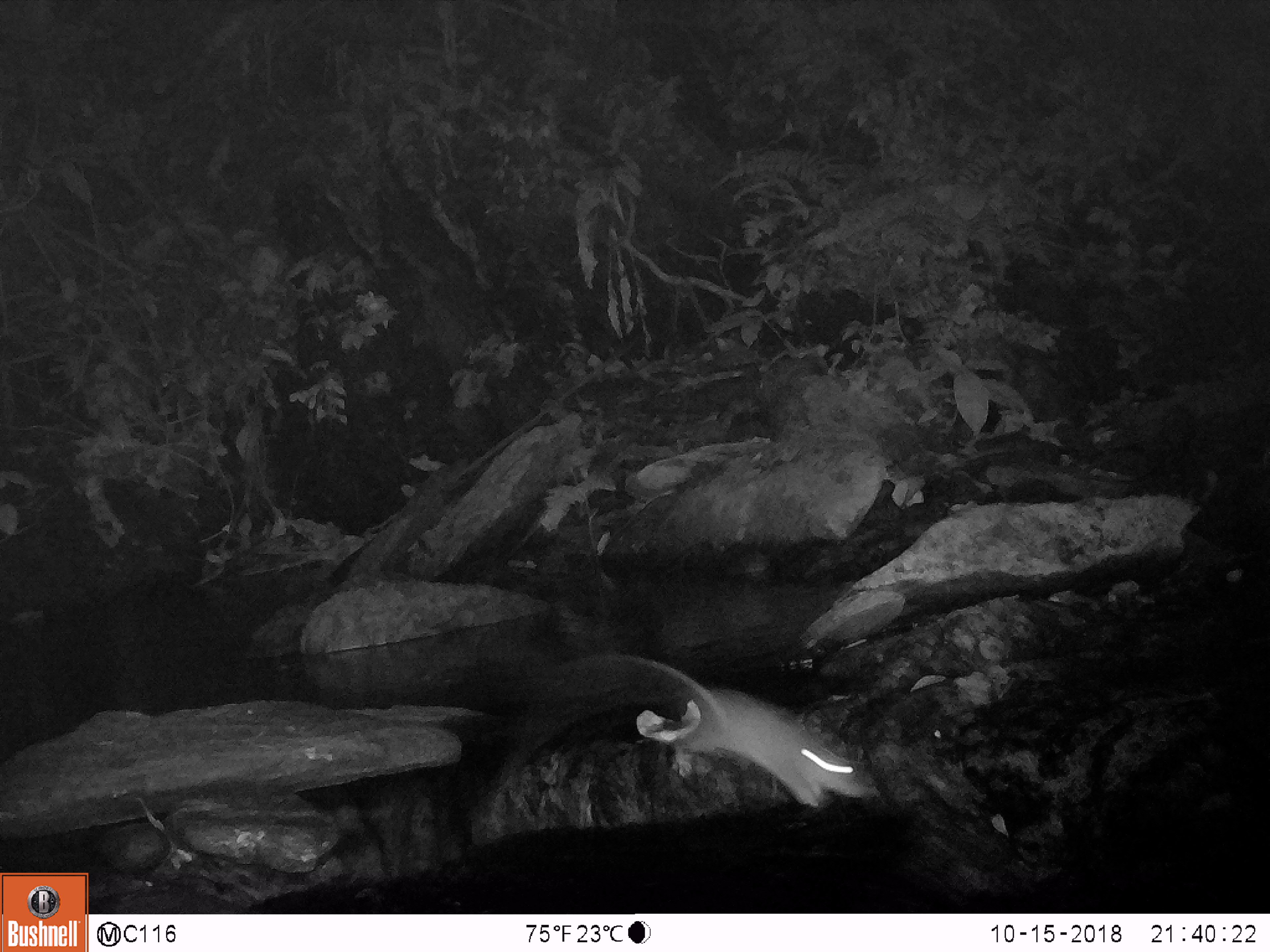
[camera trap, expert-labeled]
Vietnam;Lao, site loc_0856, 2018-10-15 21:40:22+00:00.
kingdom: Animalia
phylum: Chordata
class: Mammalia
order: Rodentia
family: Muridae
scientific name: Muridae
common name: old-world mice and rats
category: unidentified murid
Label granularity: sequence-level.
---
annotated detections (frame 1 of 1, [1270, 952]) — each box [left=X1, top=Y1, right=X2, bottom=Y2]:
unidentified murid: [left=562, top=651, right=881, bottom=809]